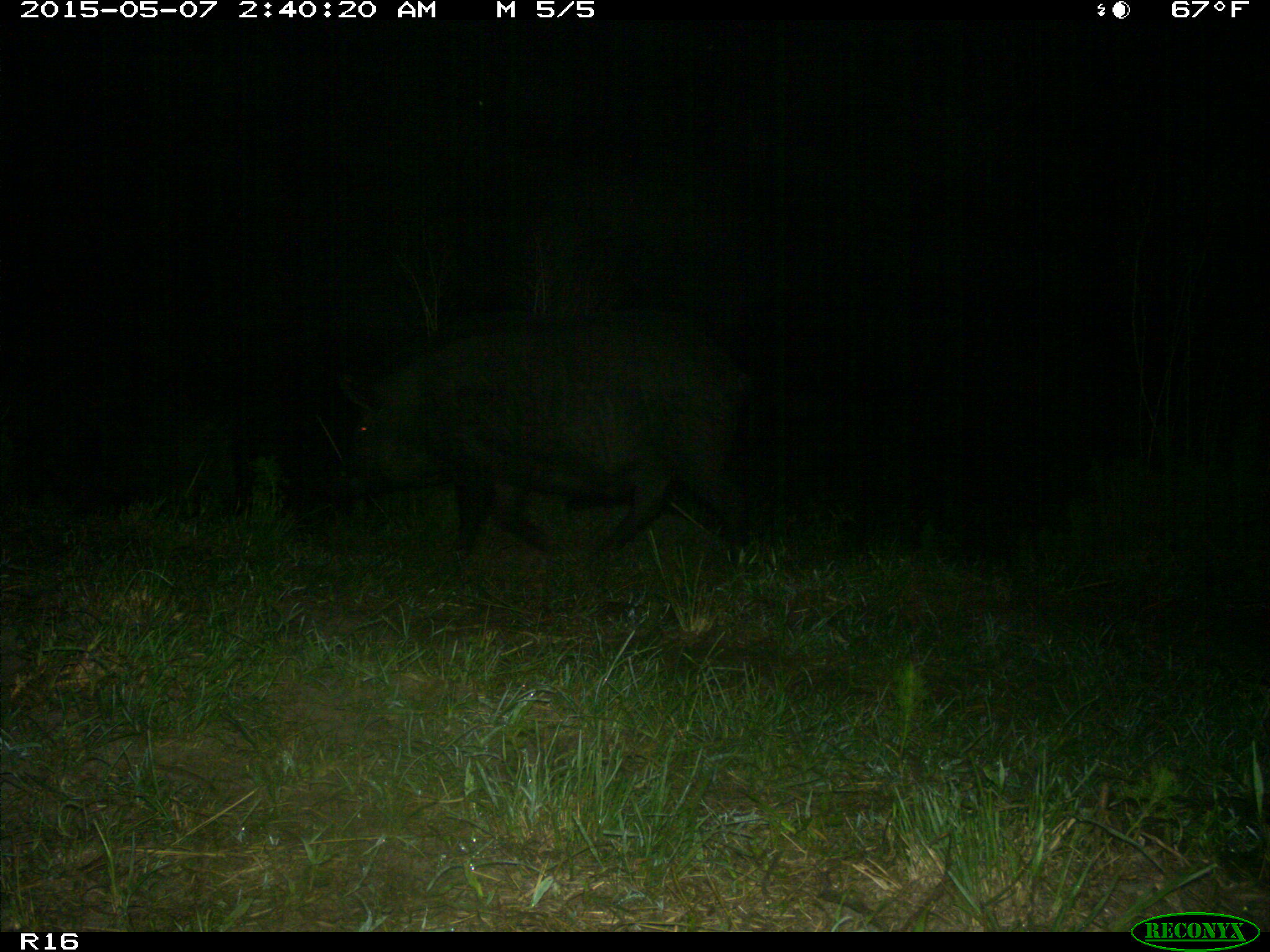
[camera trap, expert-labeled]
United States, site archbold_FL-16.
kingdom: Animalia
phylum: Chordata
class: Mammalia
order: Artiodactyla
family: Suidae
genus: Sus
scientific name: Sus scrofa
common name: wild boar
Sus scrofa (wild boar).